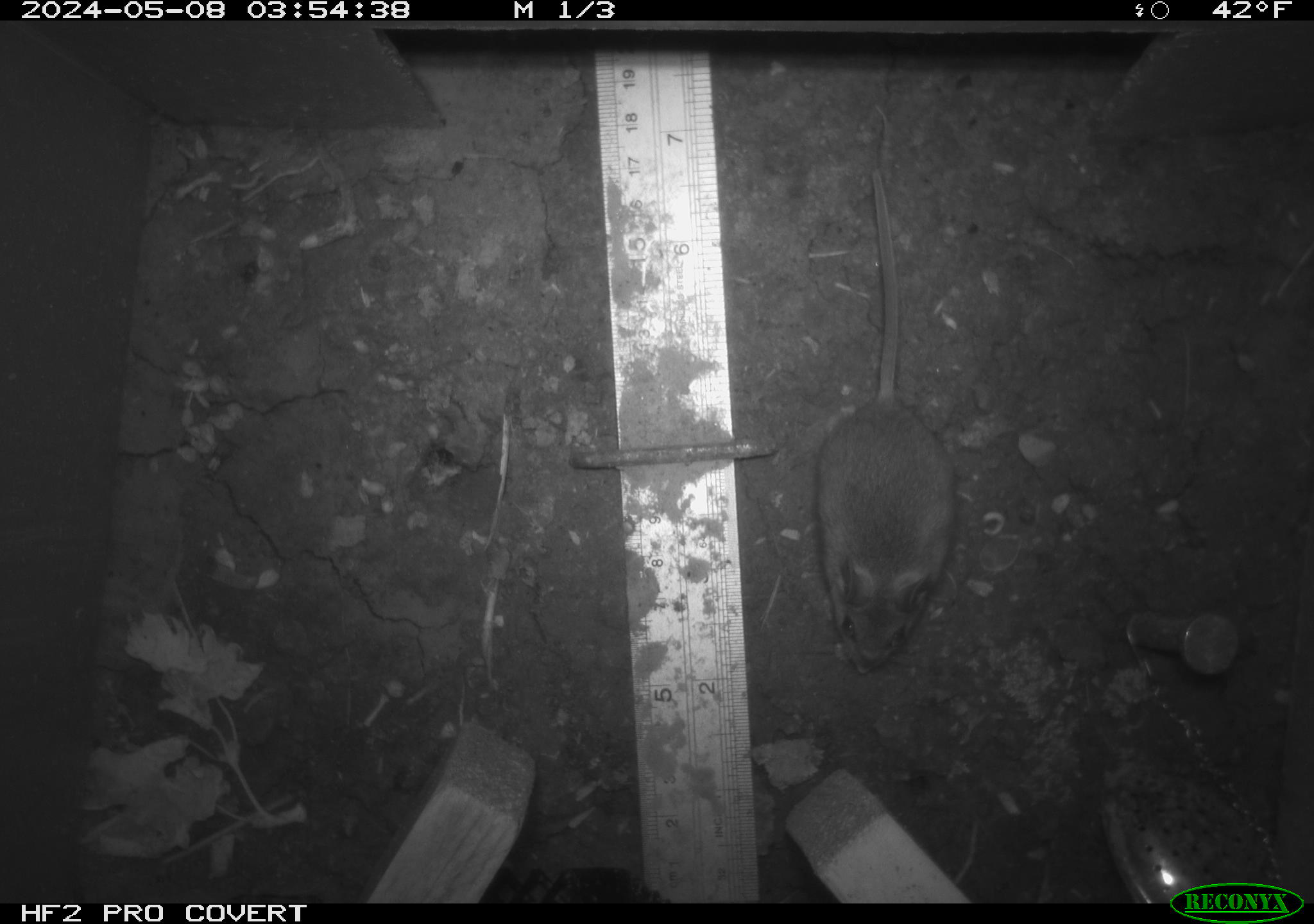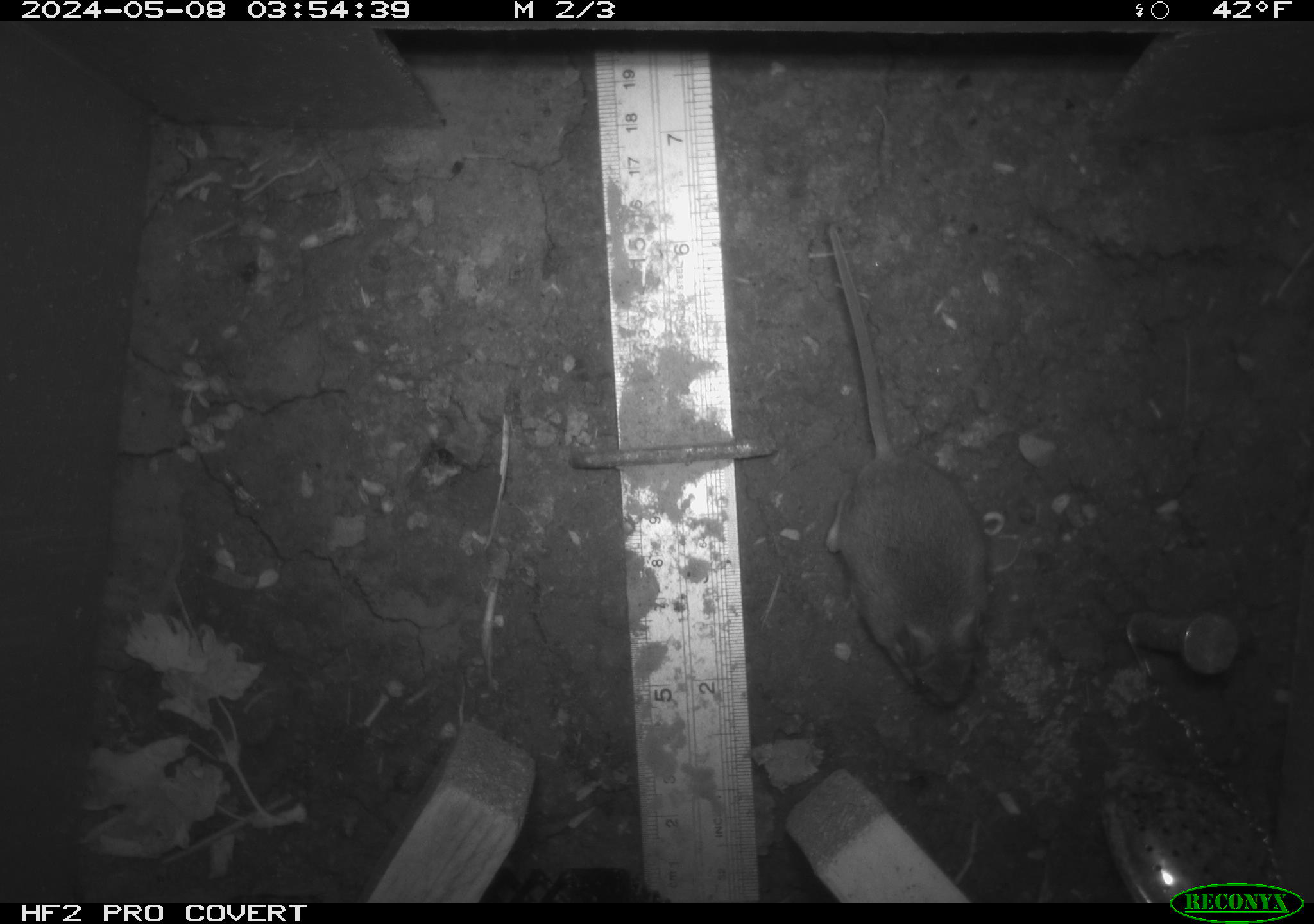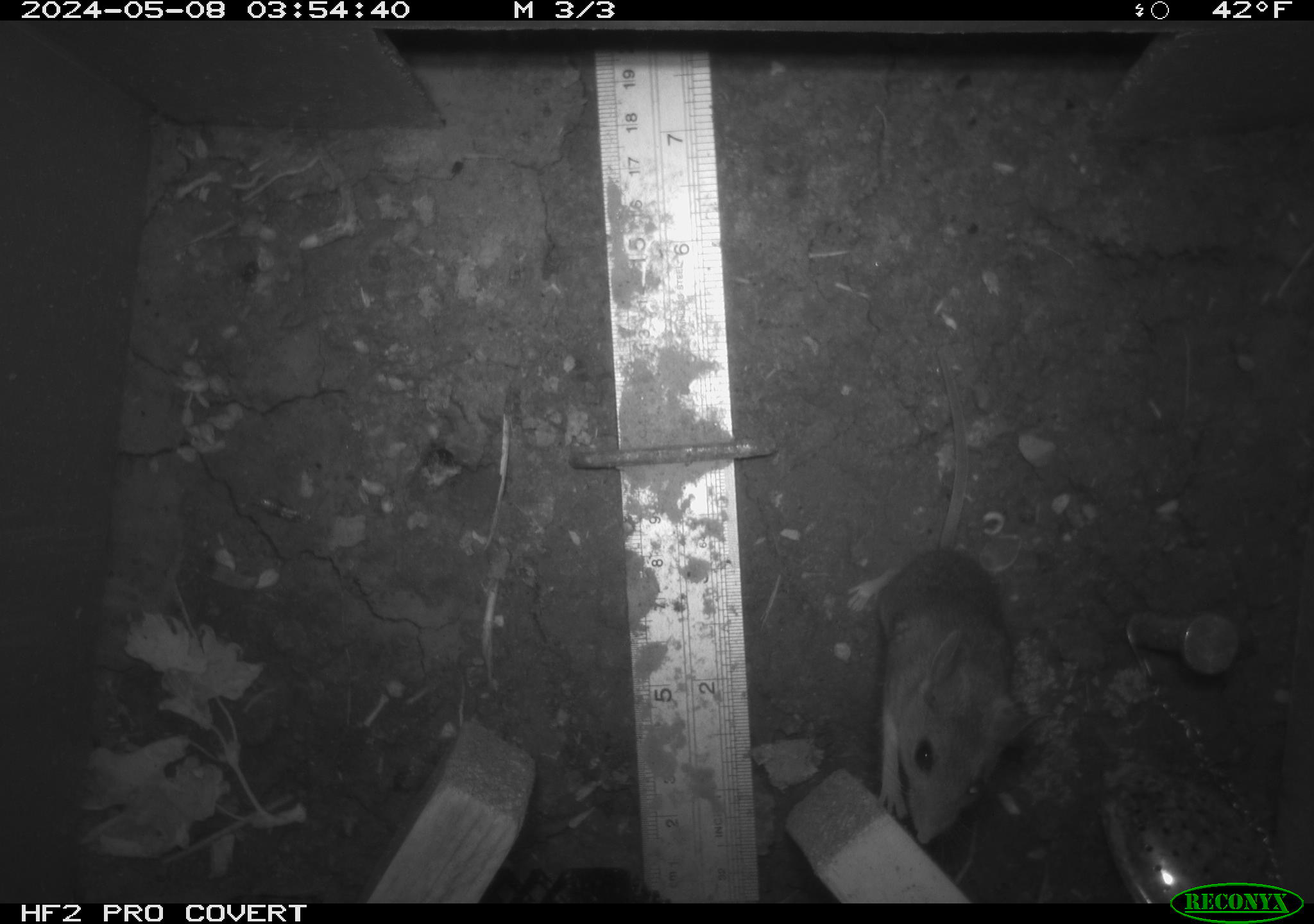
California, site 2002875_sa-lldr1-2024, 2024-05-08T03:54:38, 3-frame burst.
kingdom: Animalia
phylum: Chordata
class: Mammalia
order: Rodentia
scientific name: Rodentia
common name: mouse species